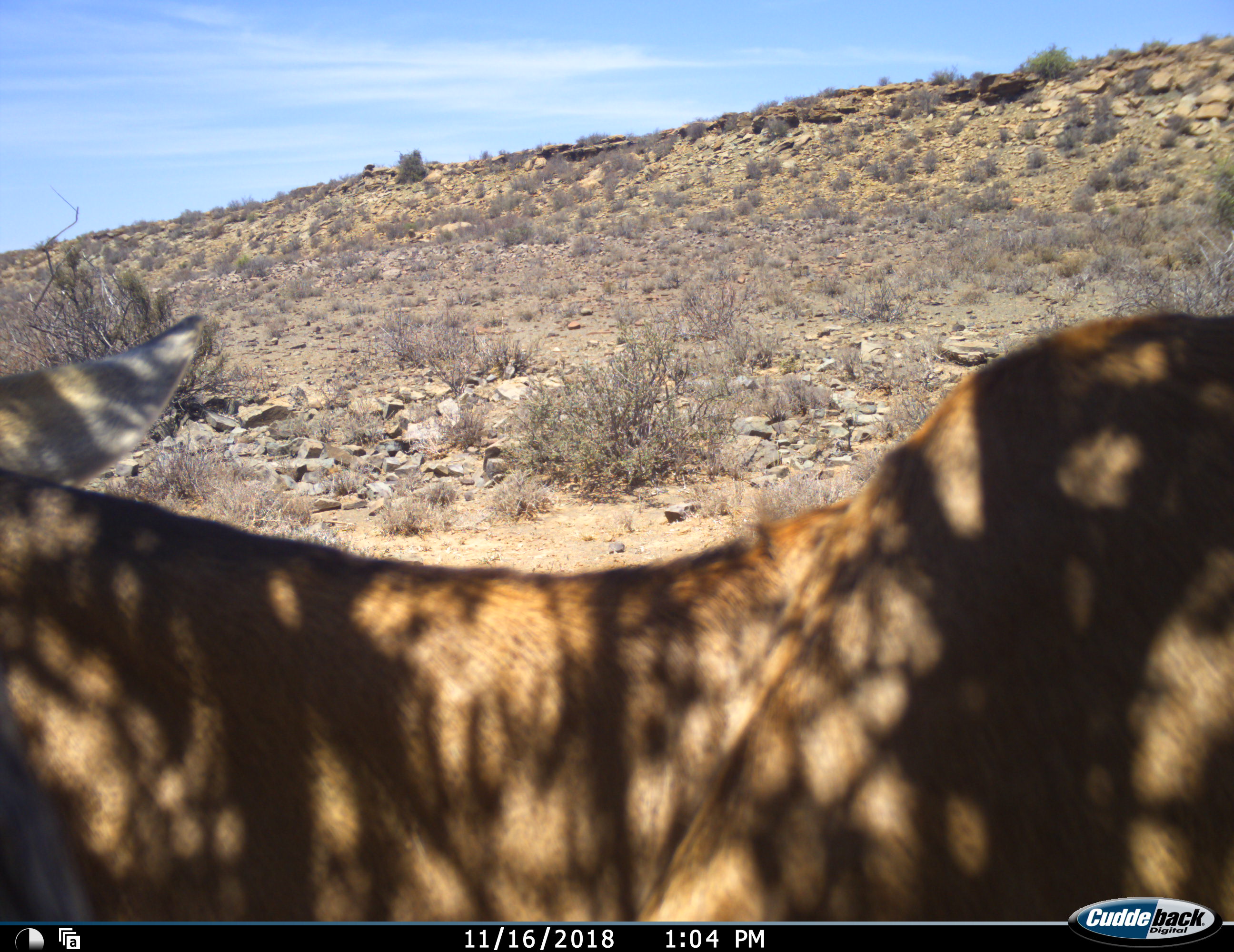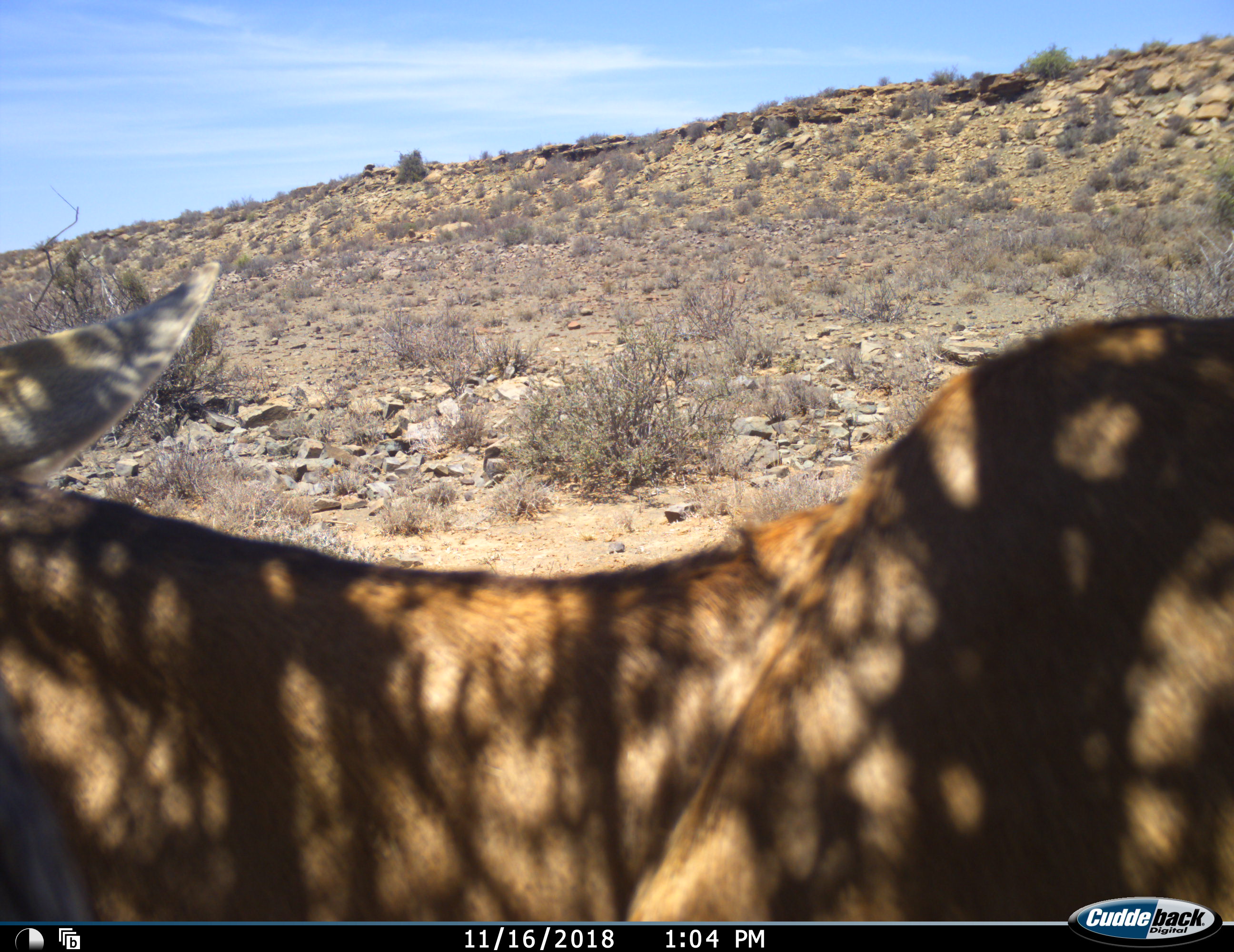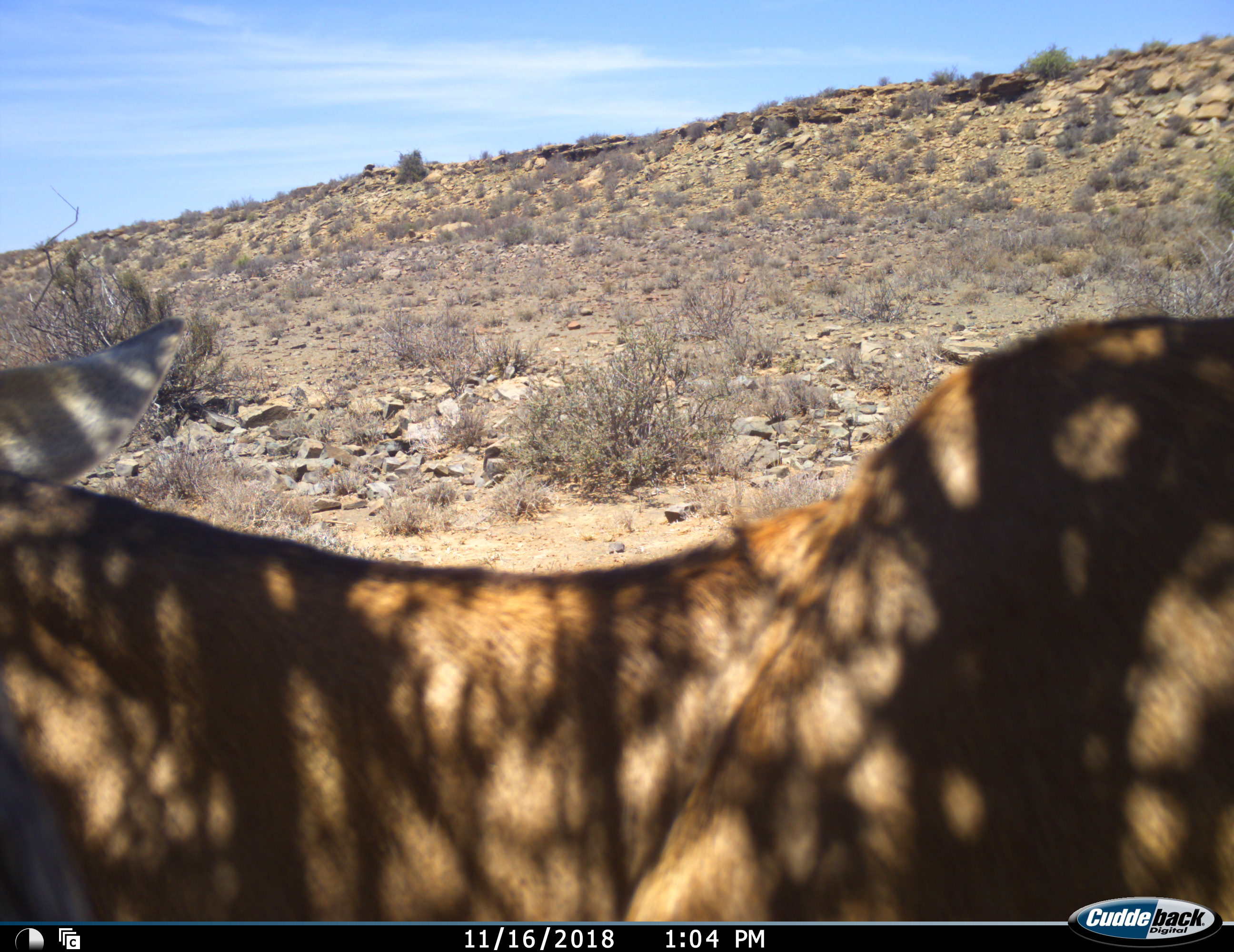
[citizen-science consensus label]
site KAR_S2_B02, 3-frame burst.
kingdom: Animalia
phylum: Chordata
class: Mammalia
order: Artiodactyla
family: Bovidae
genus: Alcelaphus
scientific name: Alcelaphus buselaphus caama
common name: red hartebeest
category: hartebeestred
Hartebeestred (red hartebeest) (Alcelaphus buselaphus caama), count 1. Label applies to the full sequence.